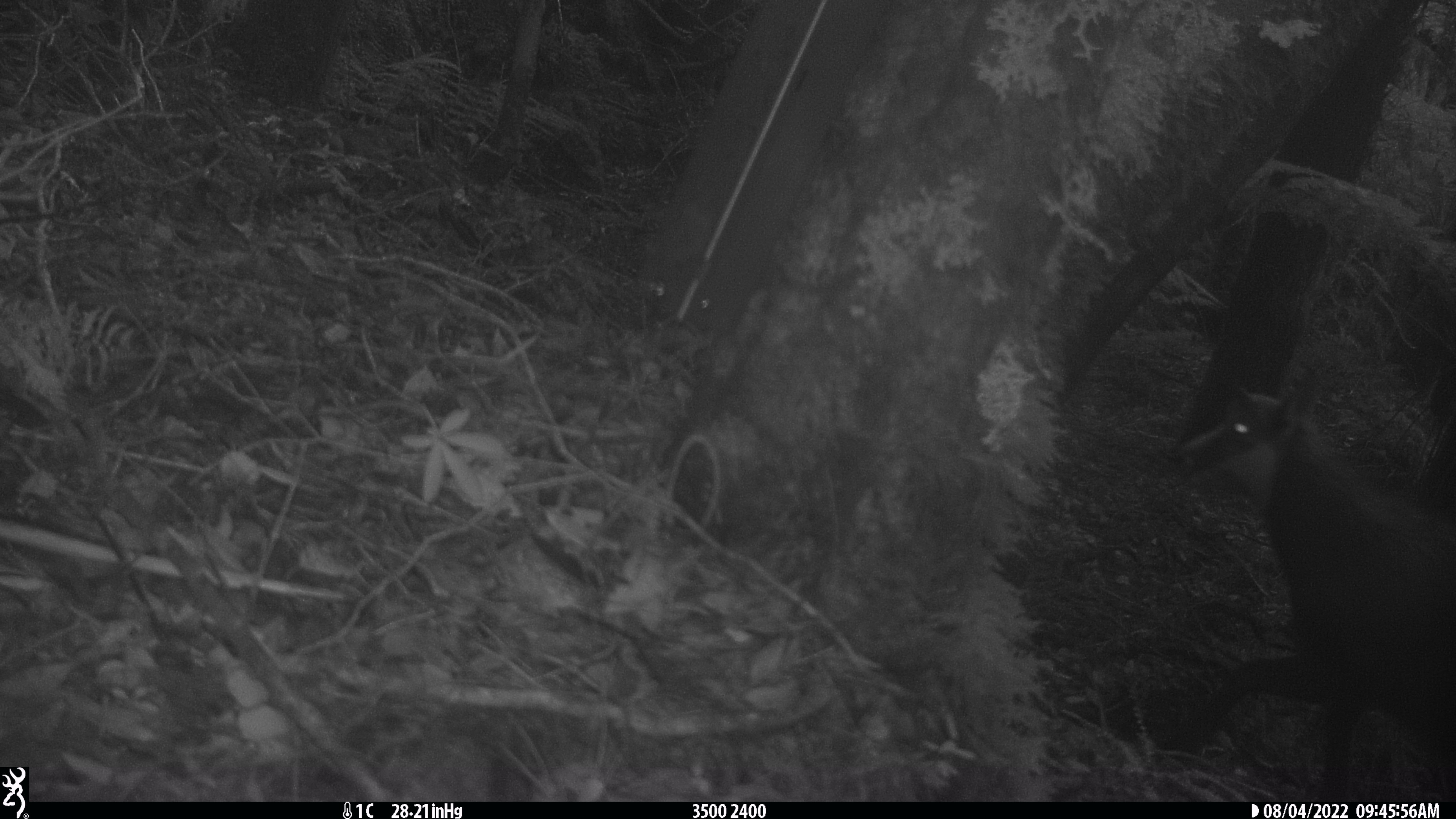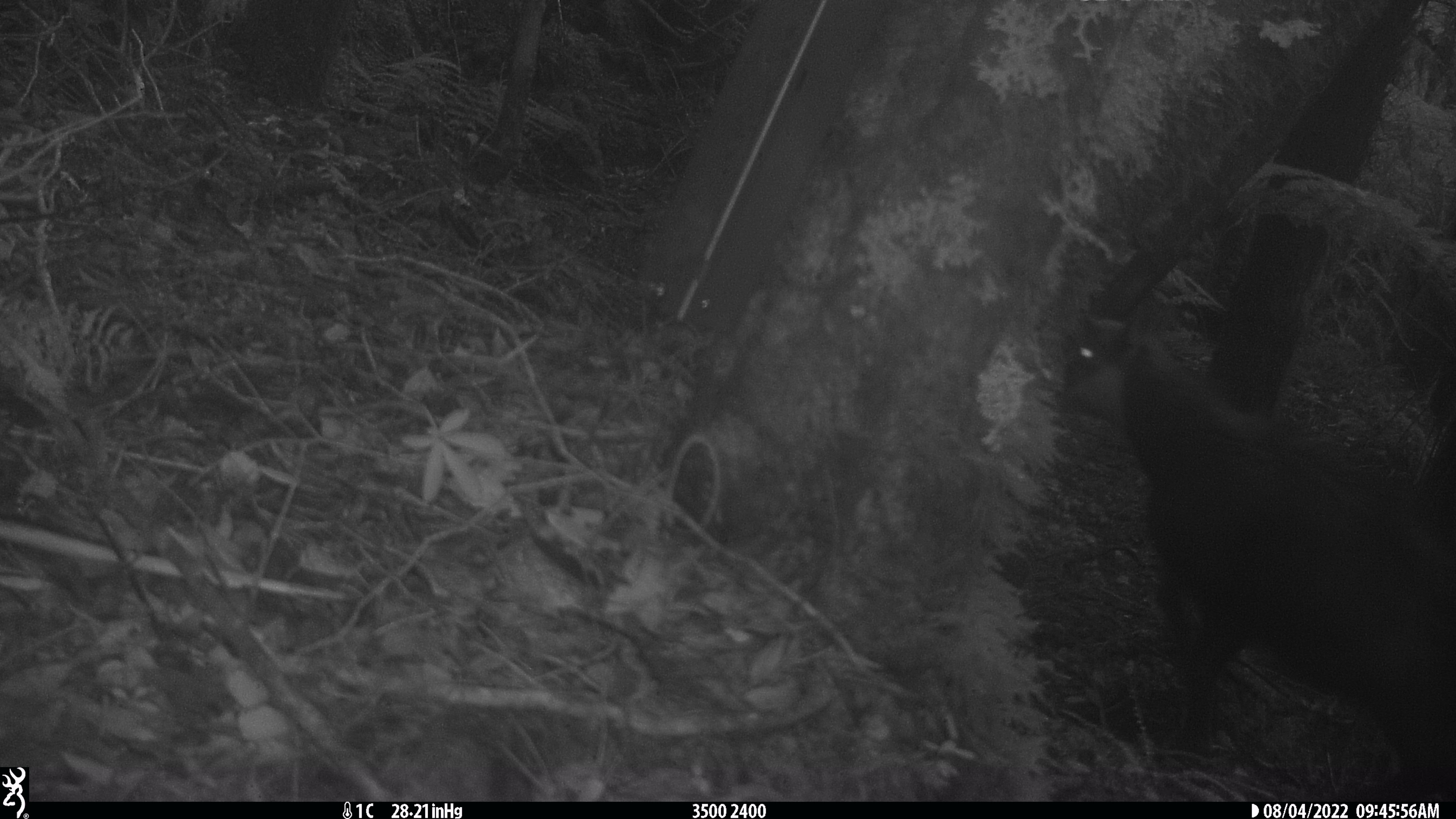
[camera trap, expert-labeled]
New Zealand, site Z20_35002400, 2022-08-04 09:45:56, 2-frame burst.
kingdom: Animalia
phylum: Chordata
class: Mammalia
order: Artiodactyla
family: Bovidae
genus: Rupicapra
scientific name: Rupicapra rupicapra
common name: alpine chamois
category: chamois